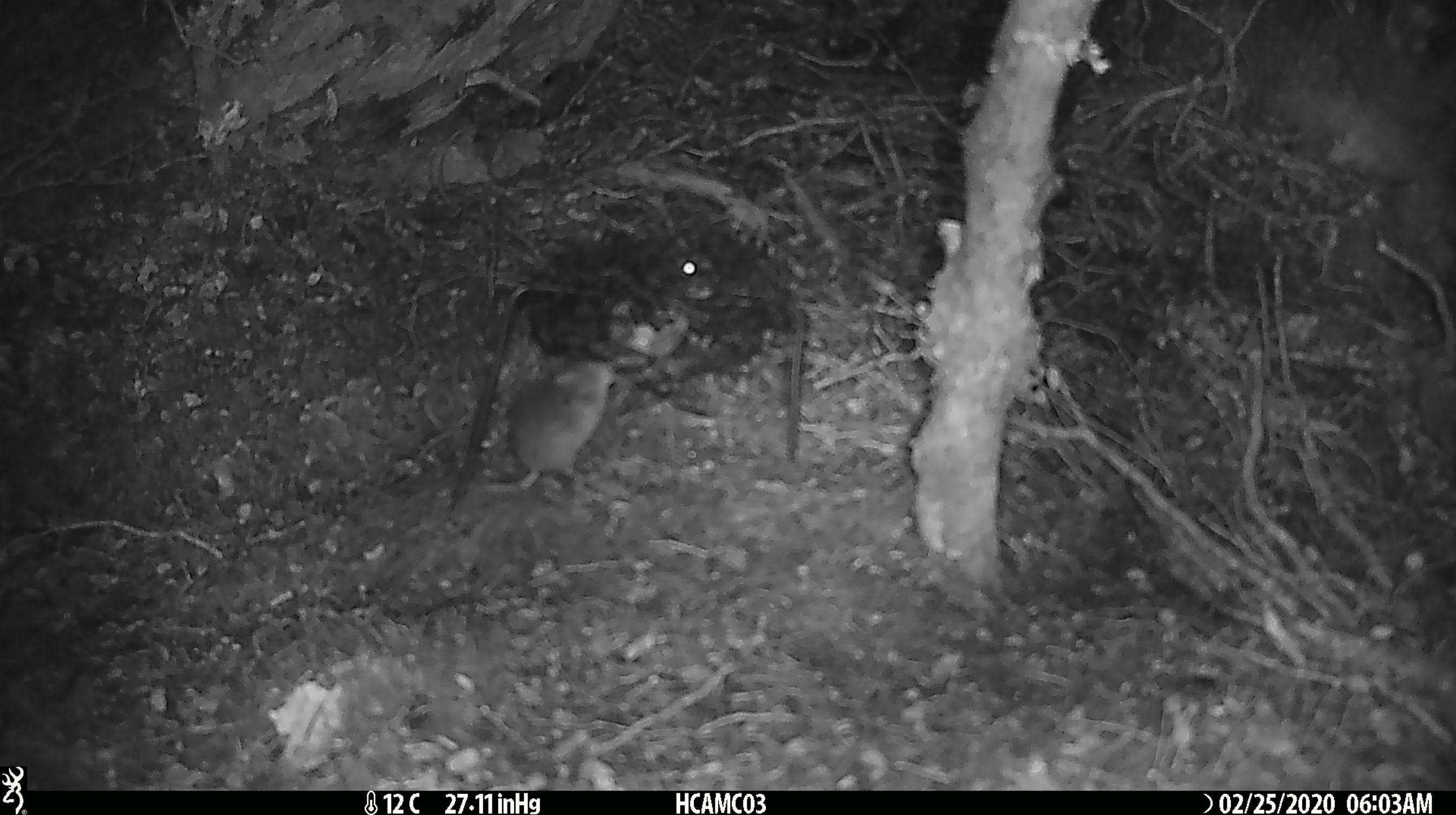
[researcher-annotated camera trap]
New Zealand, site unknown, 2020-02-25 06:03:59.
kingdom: Animalia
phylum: Chordata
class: Mammalia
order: Rodentia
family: Muridae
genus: Mus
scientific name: Mus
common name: mouse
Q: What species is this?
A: Mouse (Mus).